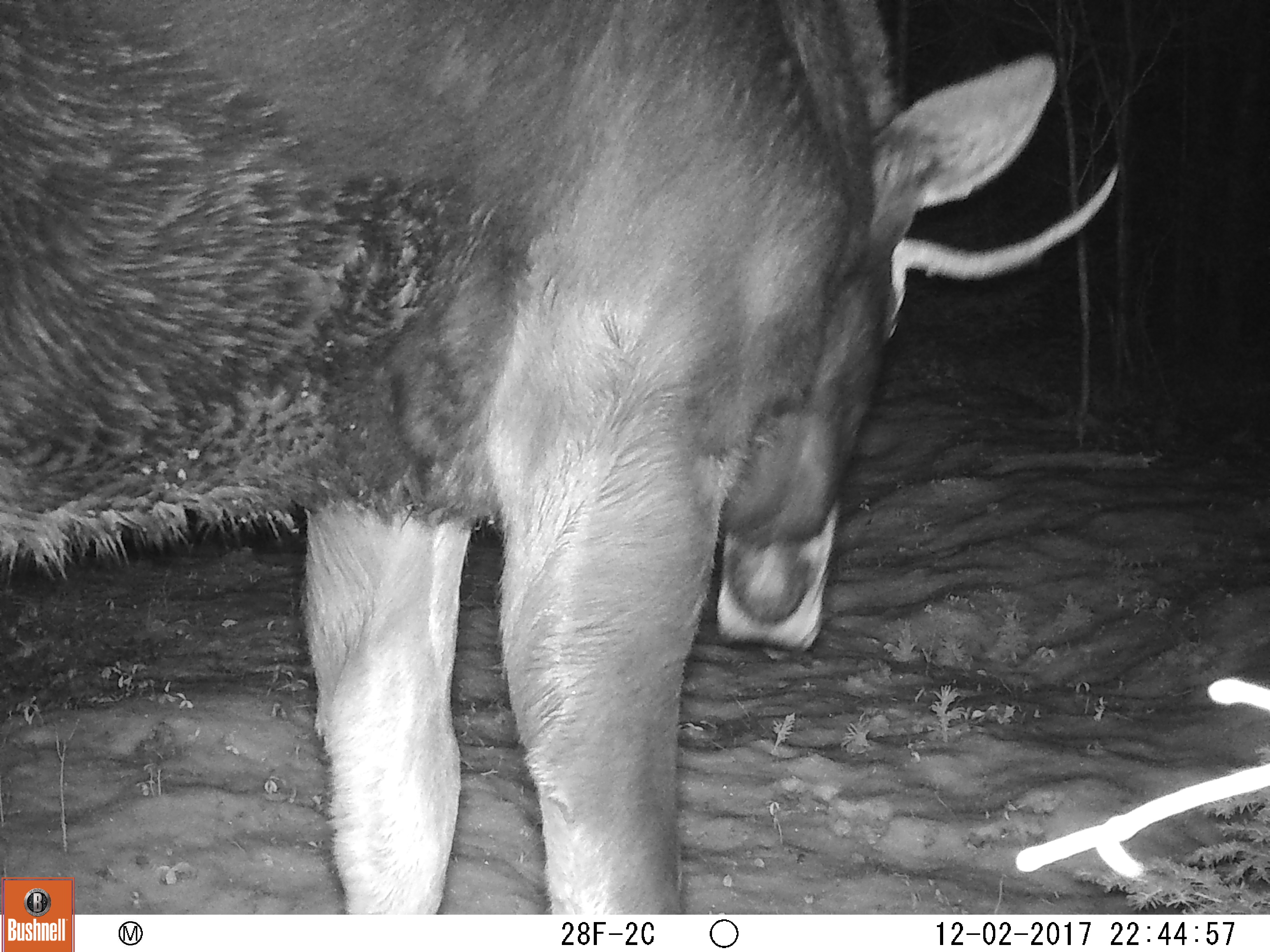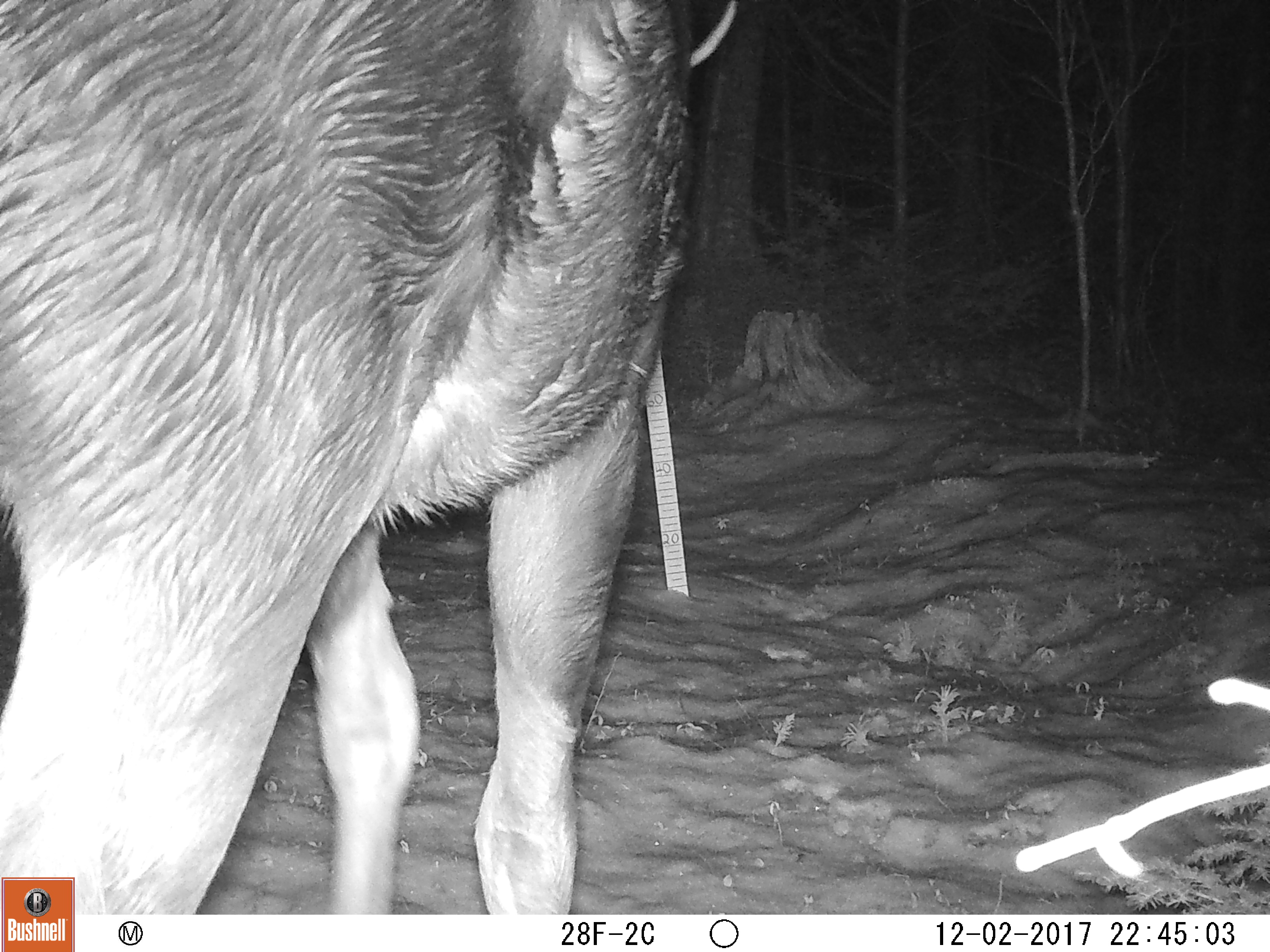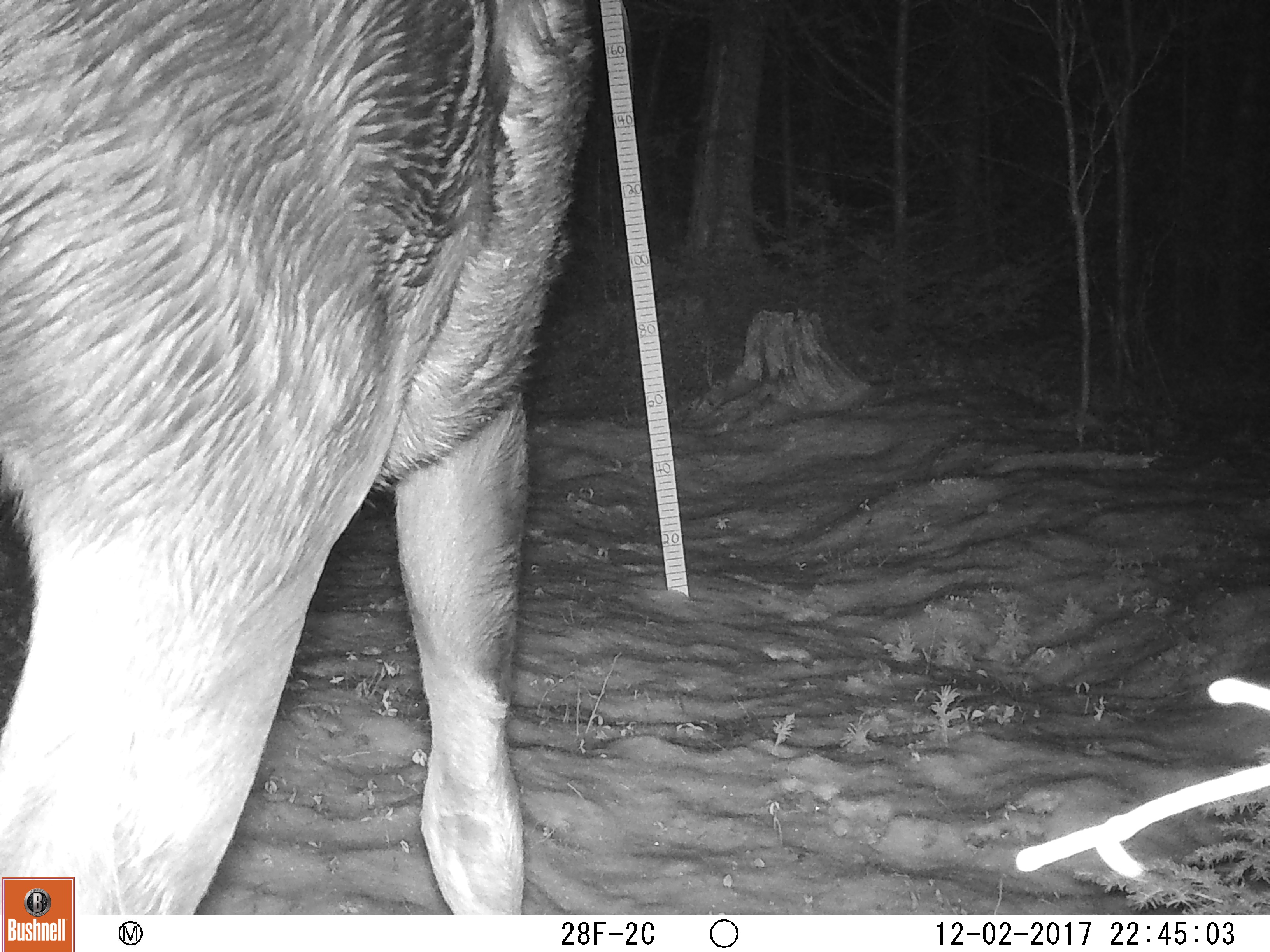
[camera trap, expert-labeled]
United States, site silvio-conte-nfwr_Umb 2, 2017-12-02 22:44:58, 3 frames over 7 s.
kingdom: Animalia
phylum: Chordata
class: Mammalia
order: Artiodactyla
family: Cervidae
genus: Alces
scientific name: Alces alces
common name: moose